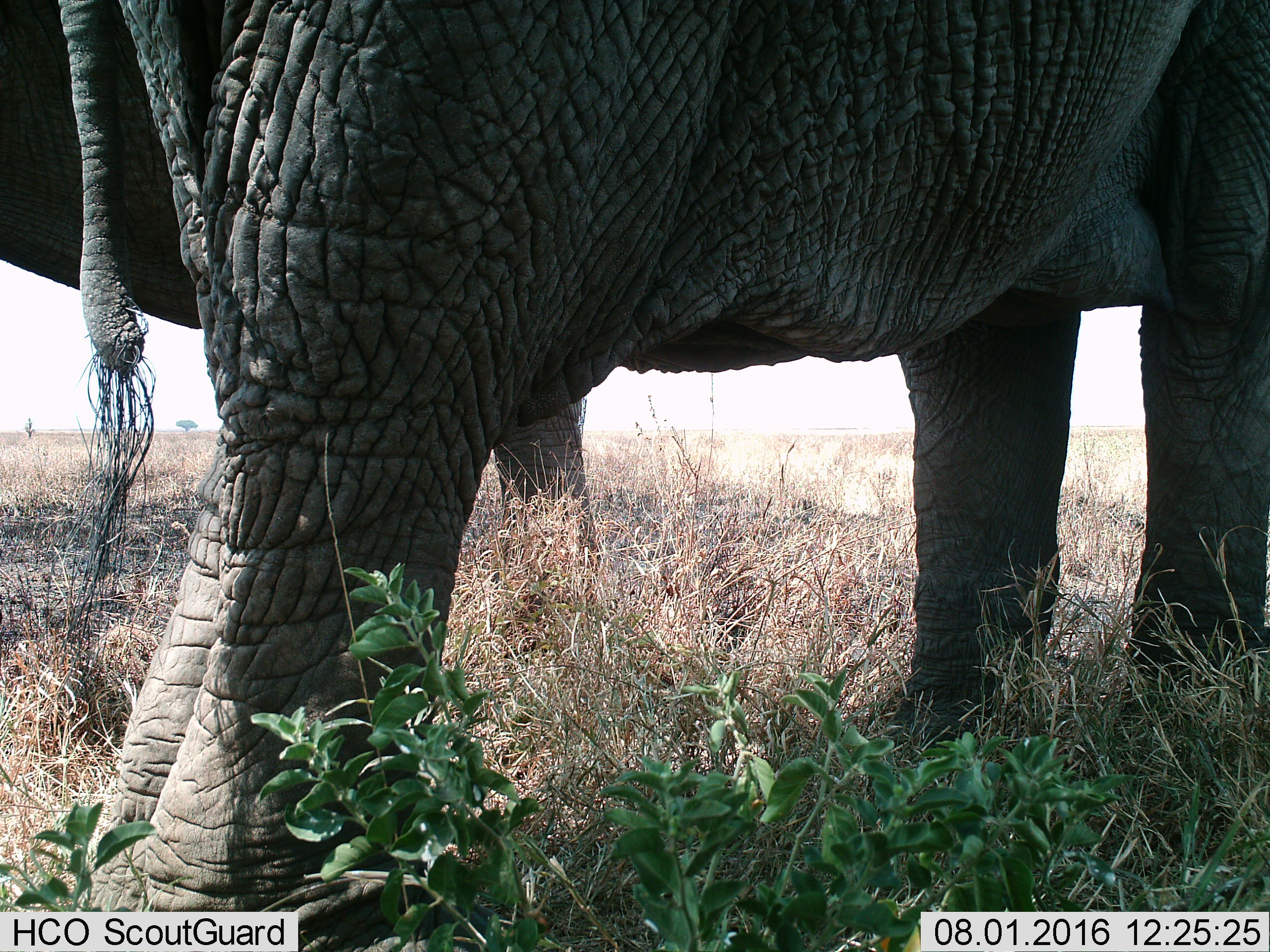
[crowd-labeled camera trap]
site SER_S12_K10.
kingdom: Animalia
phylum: Chordata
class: Mammalia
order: Proboscidea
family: Elephantidae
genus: Loxodonta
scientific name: Loxodonta africana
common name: african bush elephant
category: elephant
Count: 2.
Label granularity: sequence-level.